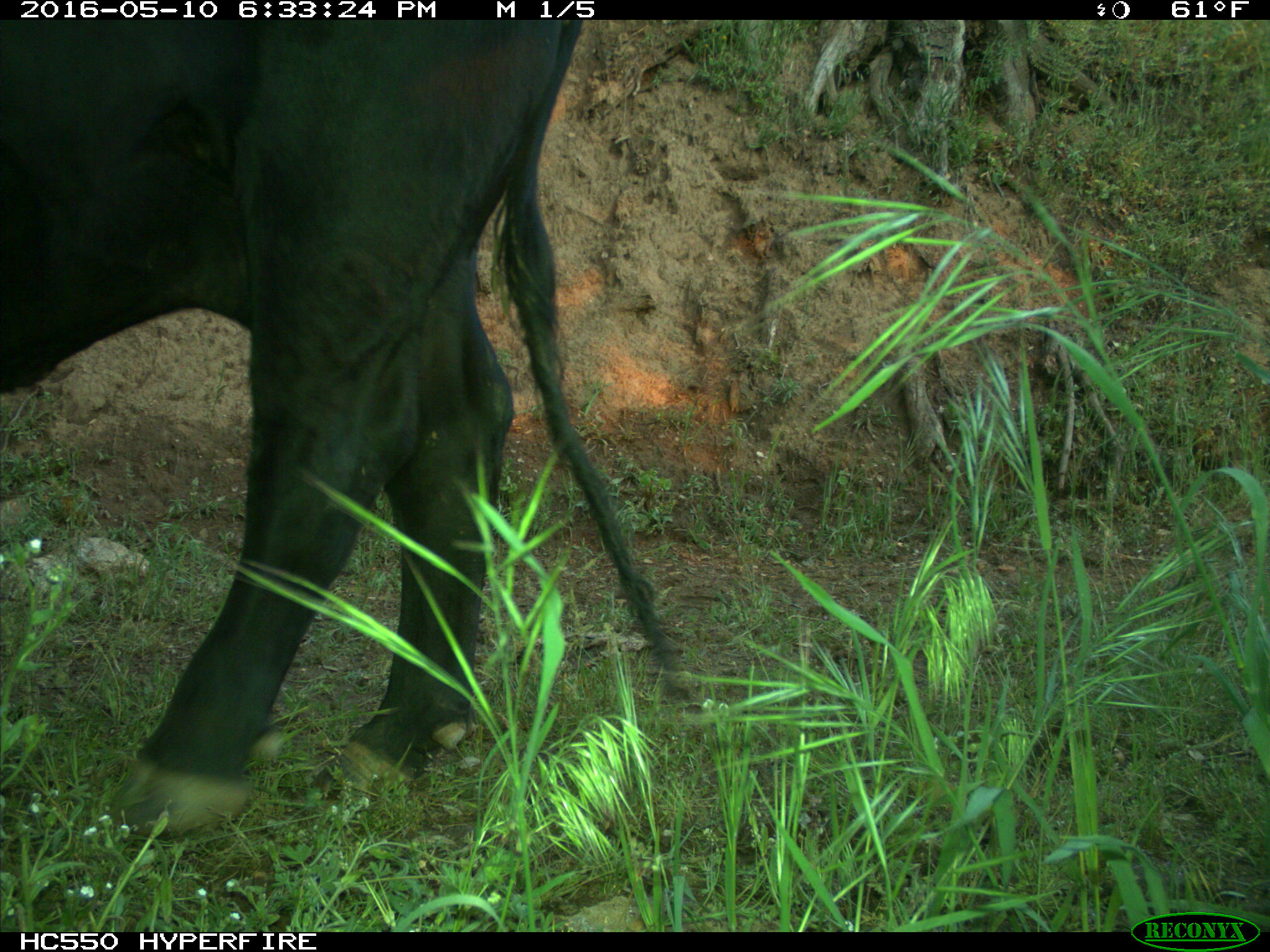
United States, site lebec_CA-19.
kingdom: Animalia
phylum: Chordata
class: Mammalia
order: Artiodactyla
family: Bovidae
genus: Bos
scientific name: Bos taurus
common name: domestic cow